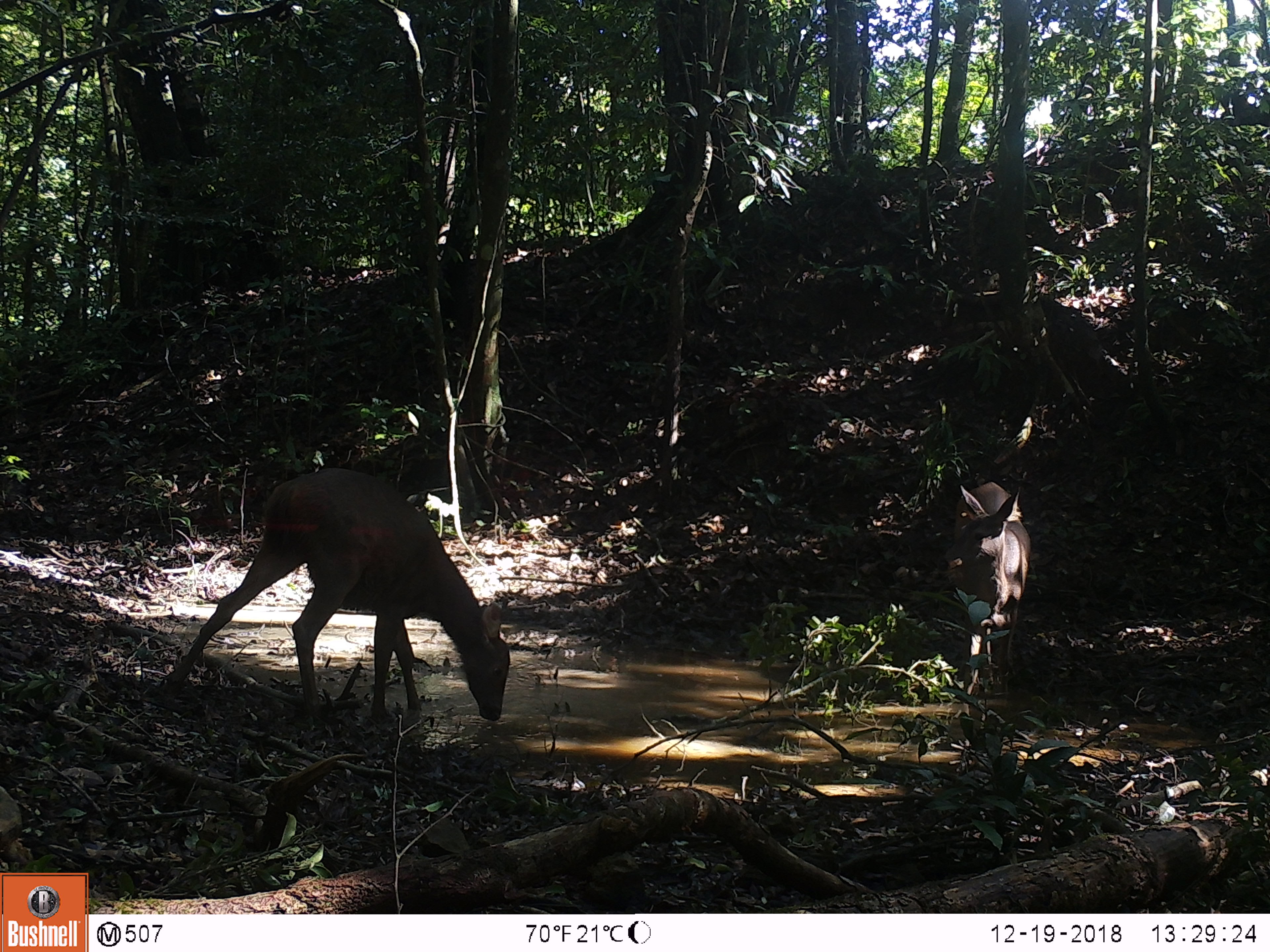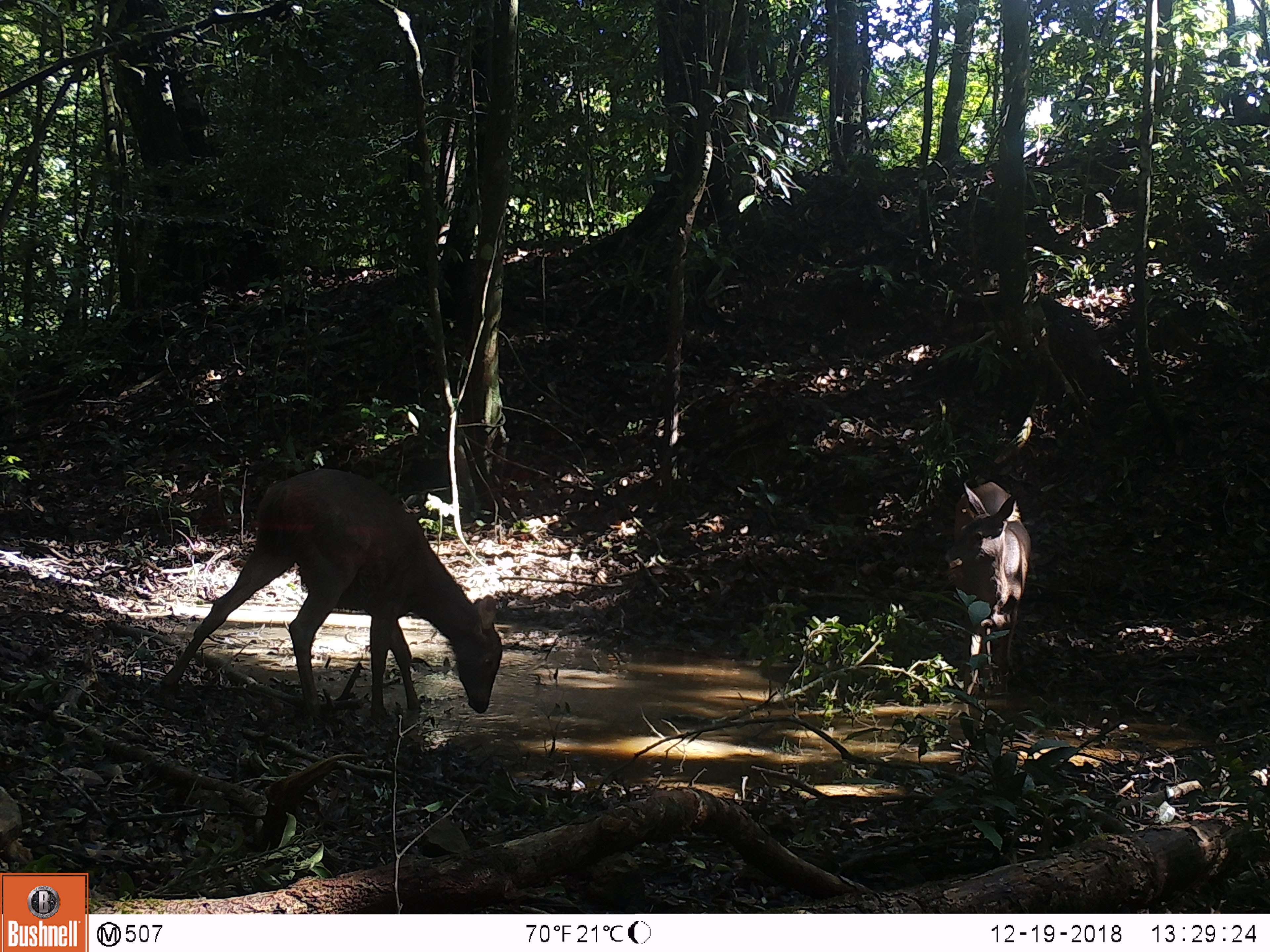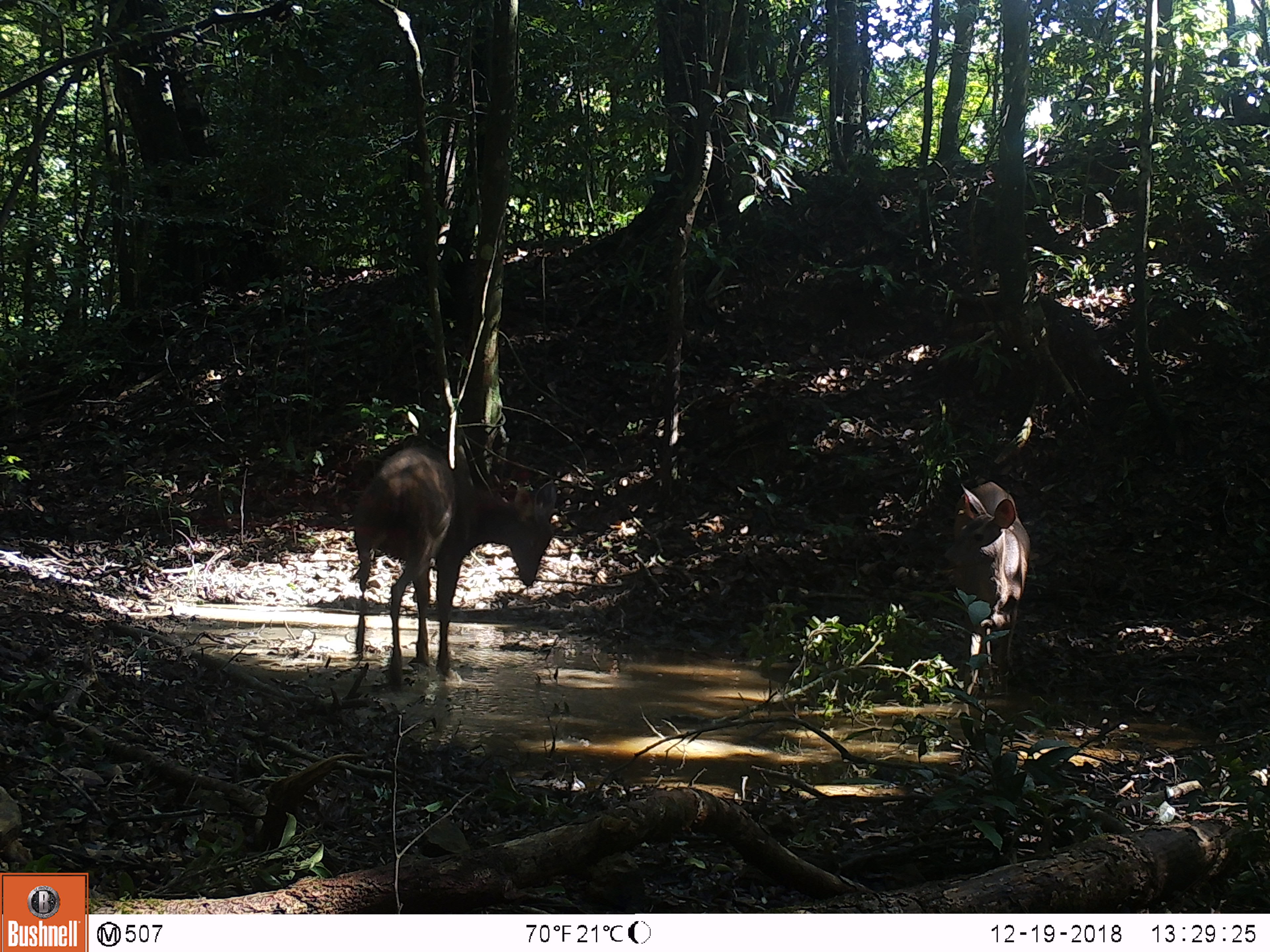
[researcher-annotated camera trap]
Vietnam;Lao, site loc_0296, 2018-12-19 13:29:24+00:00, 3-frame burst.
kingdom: Animalia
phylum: Chordata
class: Mammalia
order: Artiodactyla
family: Cervidae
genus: Rusa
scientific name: Rusa unicolor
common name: sambar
Sambar (Rusa unicolor). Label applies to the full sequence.